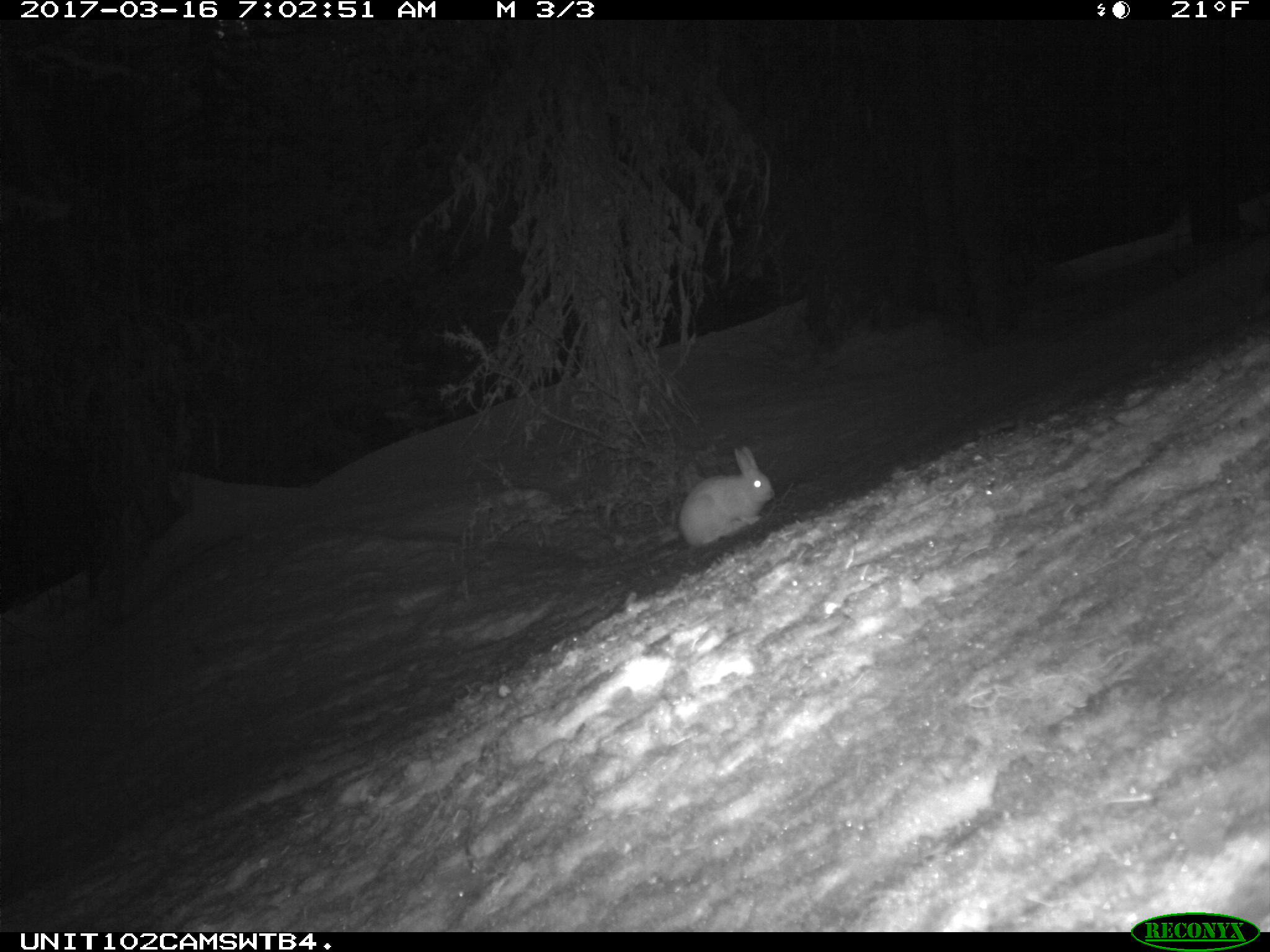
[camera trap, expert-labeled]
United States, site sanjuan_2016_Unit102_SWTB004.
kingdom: Animalia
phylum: Chordata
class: Mammalia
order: Lagomorpha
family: Leporidae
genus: Lepus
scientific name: Lepus americanus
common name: snowshoe hare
Lepus americanus (snowshoe hare).